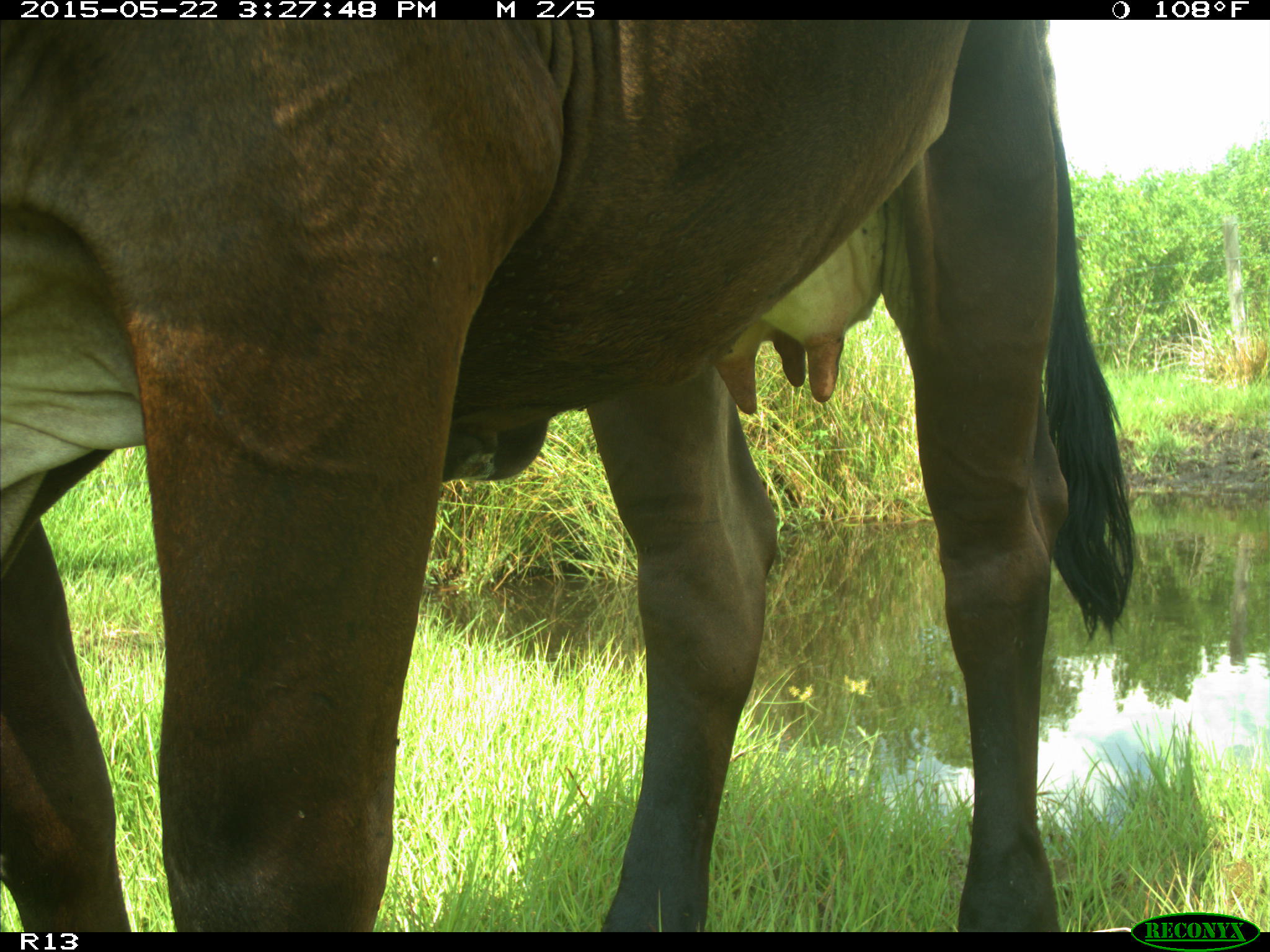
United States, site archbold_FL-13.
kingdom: Animalia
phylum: Chordata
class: Mammalia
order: Artiodactyla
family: Bovidae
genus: Bos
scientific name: Bos taurus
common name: domestic cow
Bos taurus (domestic cow).